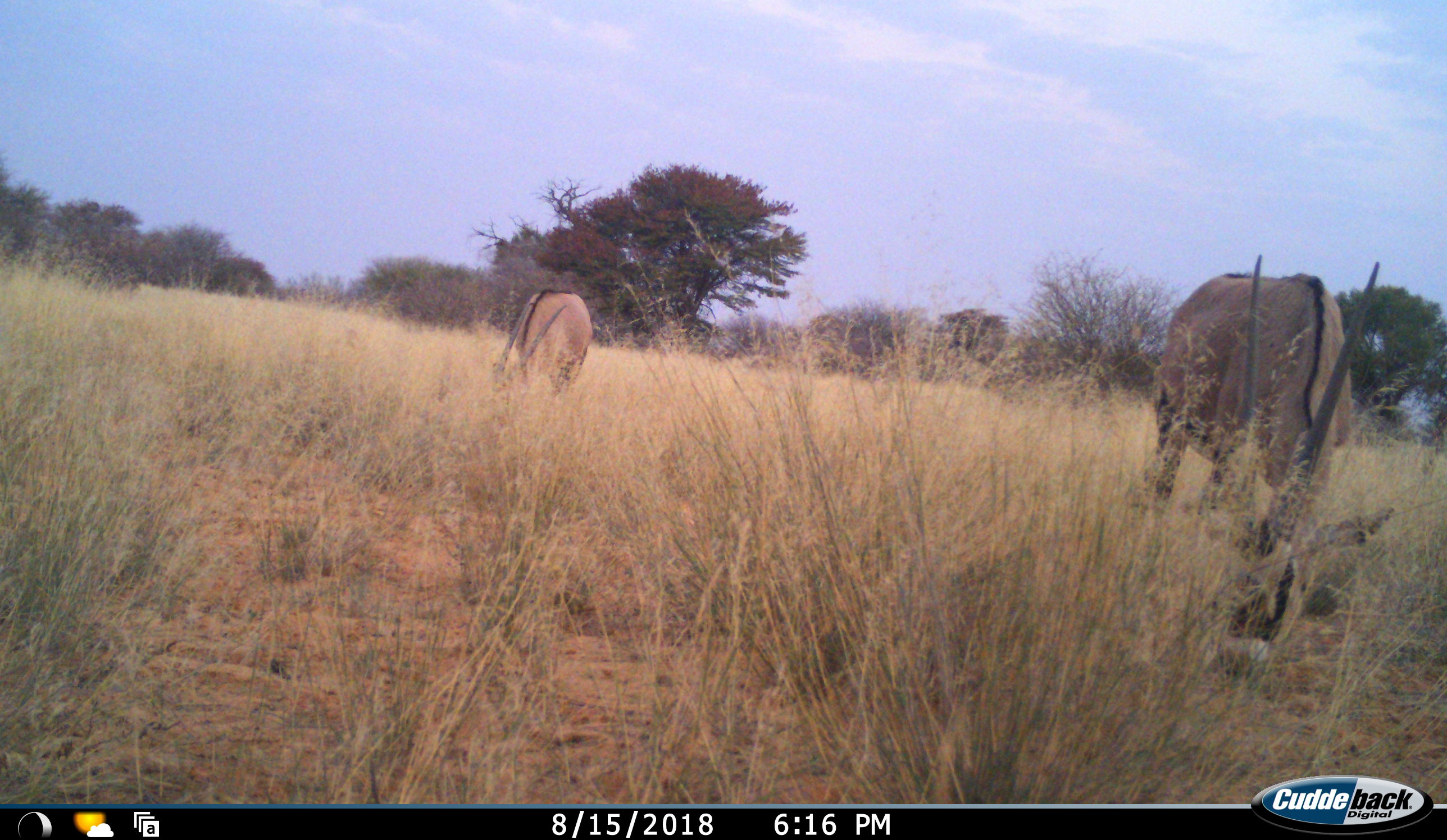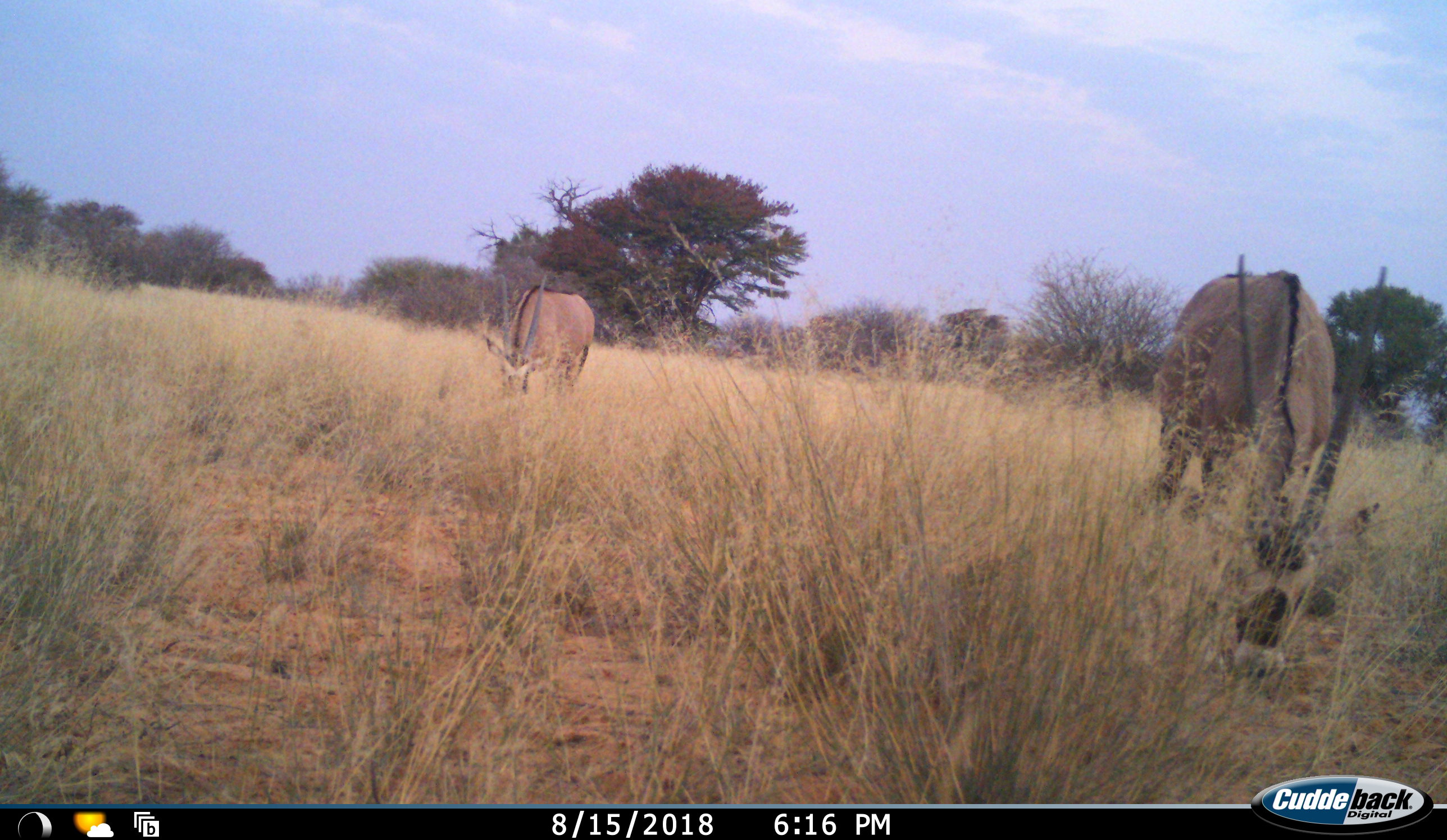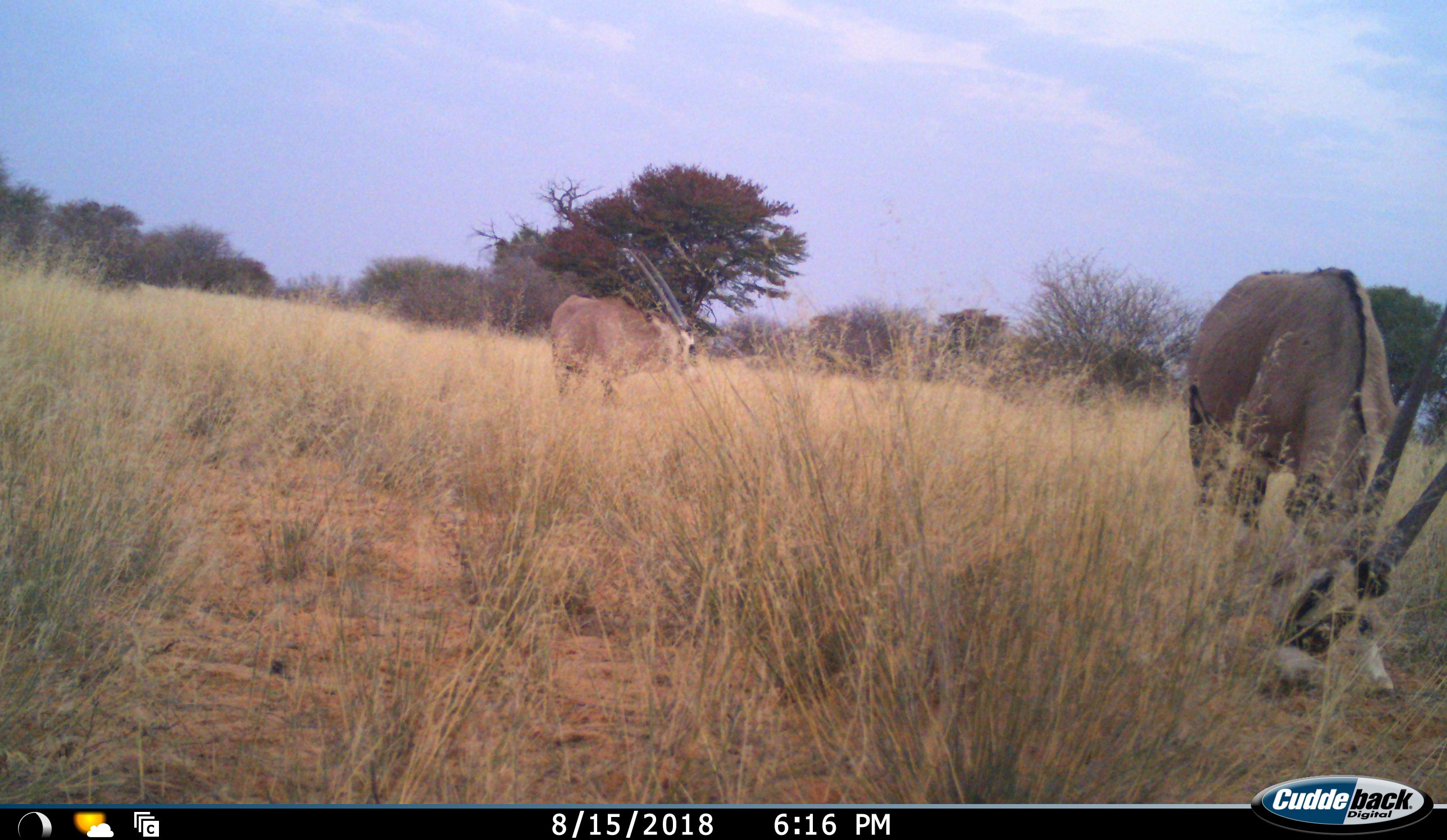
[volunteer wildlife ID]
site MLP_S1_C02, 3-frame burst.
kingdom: Animalia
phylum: Chordata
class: Mammalia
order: Artiodactyla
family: Bovidae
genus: Oryx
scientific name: Oryx gazella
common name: gemsbok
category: oryx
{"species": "oryx (gemsbok) (Oryx gazella)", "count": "2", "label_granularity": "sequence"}